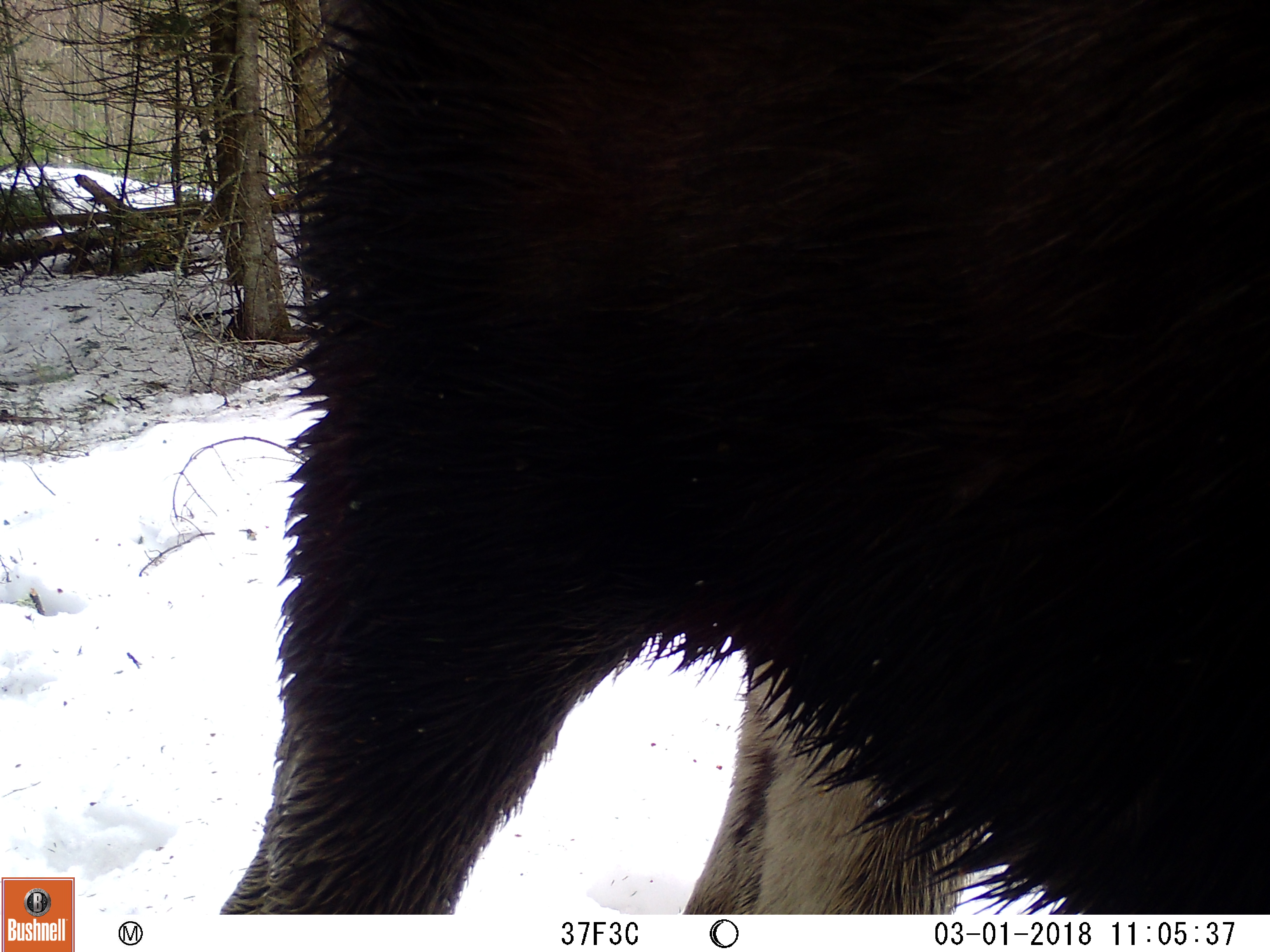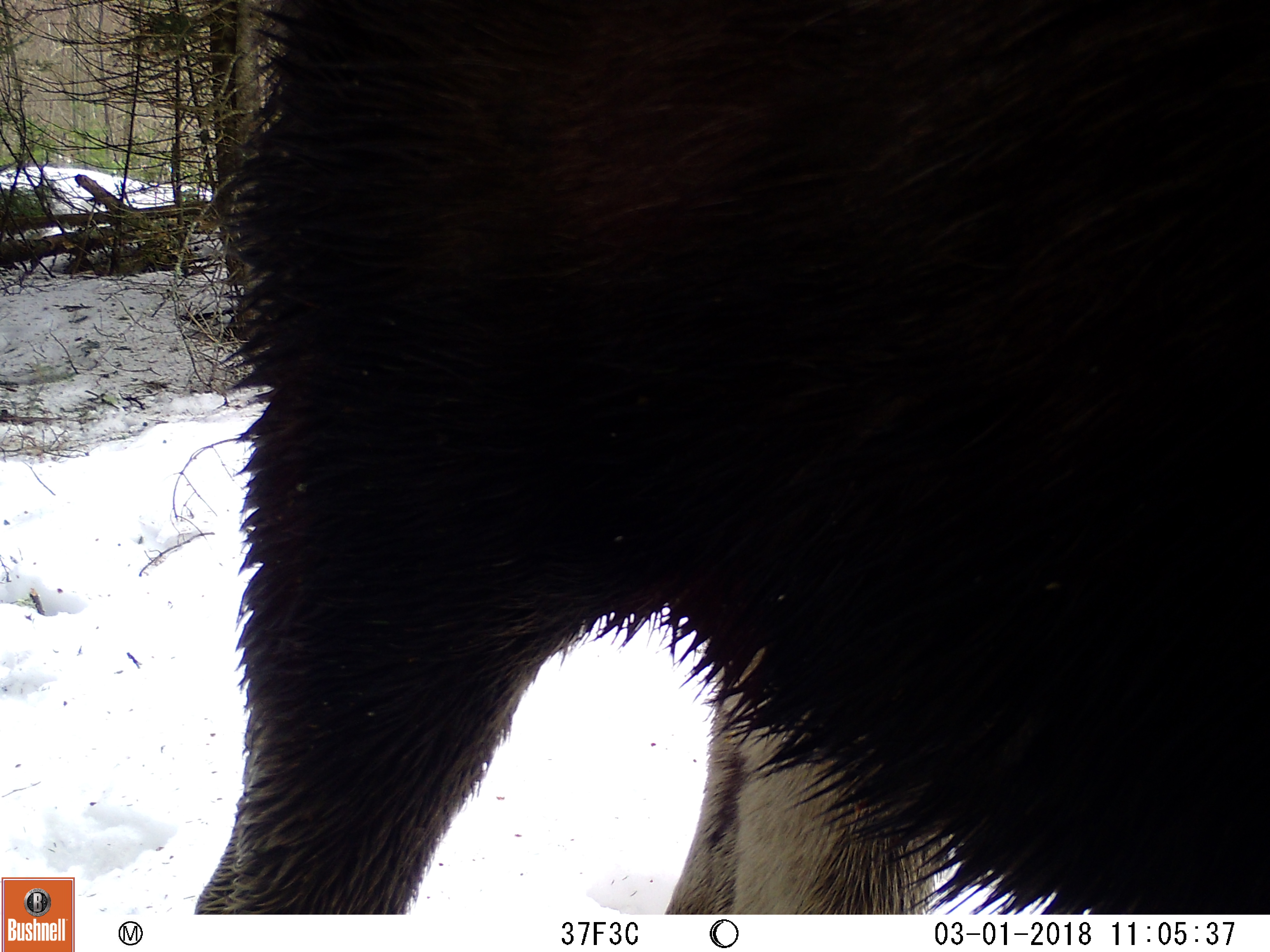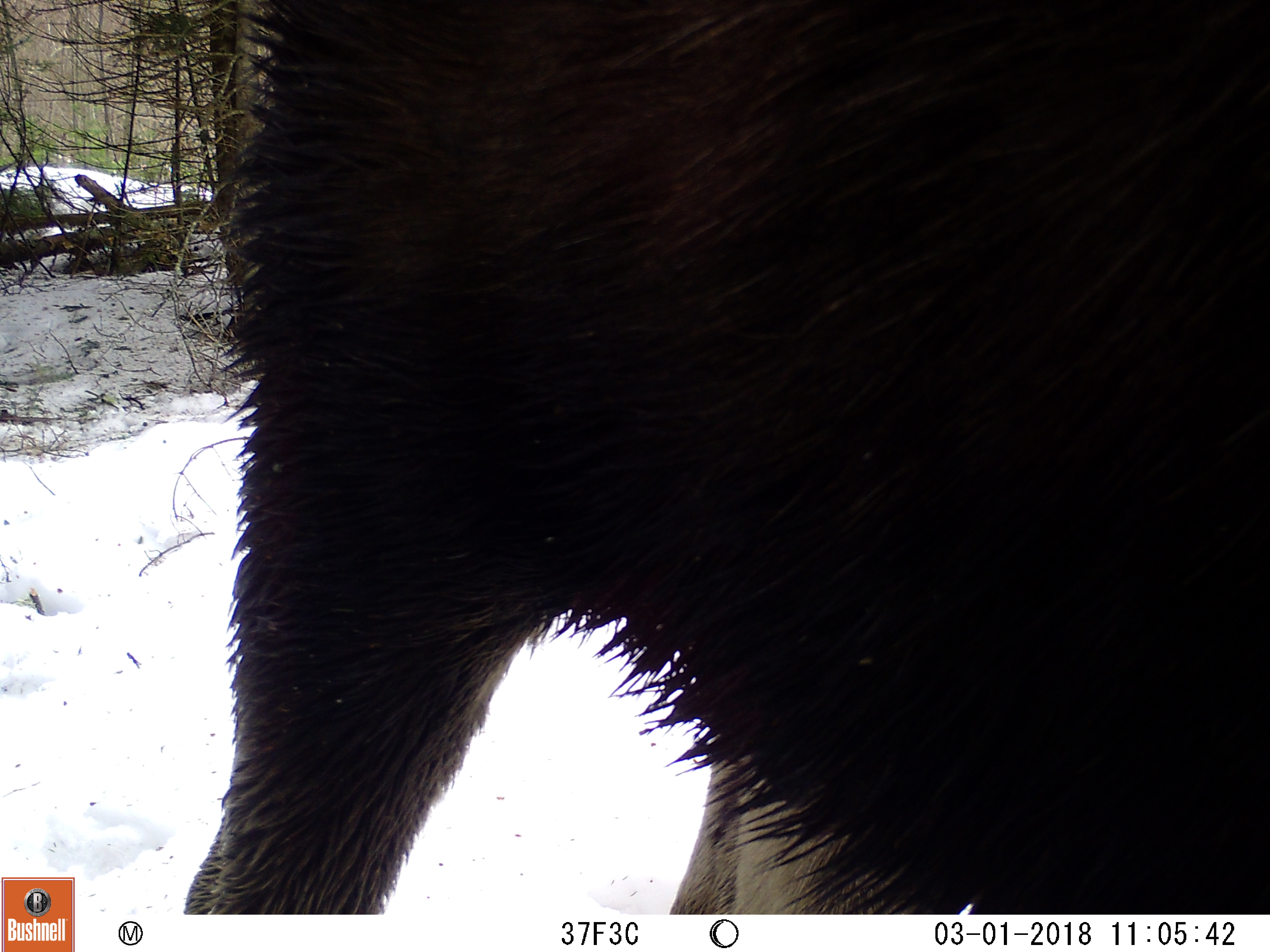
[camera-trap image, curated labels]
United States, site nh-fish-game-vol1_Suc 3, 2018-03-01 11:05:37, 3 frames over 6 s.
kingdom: Animalia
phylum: Chordata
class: Mammalia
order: Artiodactyla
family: Cervidae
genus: Alces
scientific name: Alces alces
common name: moose